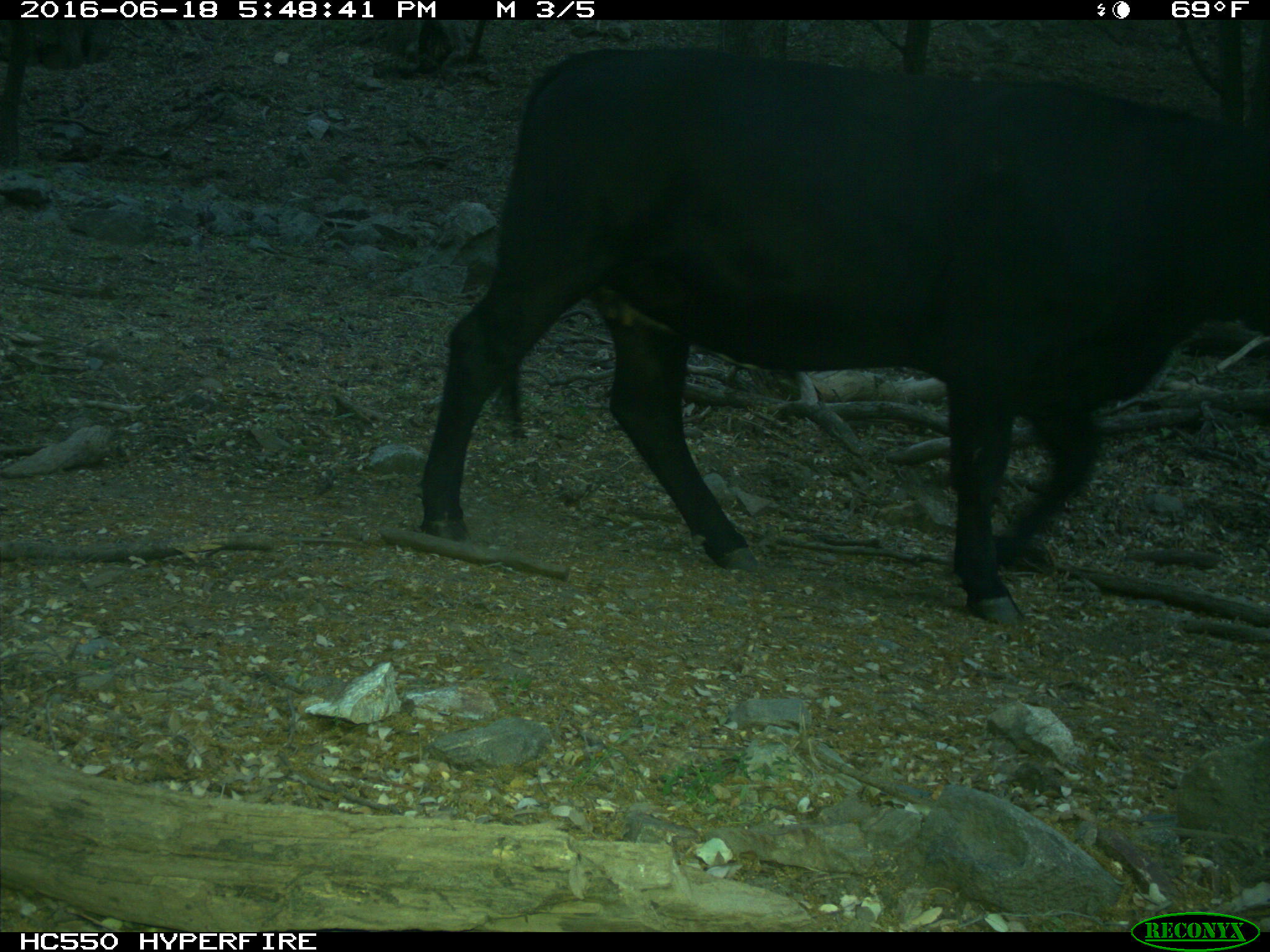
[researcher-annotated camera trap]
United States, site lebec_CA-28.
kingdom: Animalia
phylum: Chordata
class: Mammalia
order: Artiodactyla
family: Bovidae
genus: Bos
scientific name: Bos taurus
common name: domestic cow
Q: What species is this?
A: Bos taurus (domestic cow).